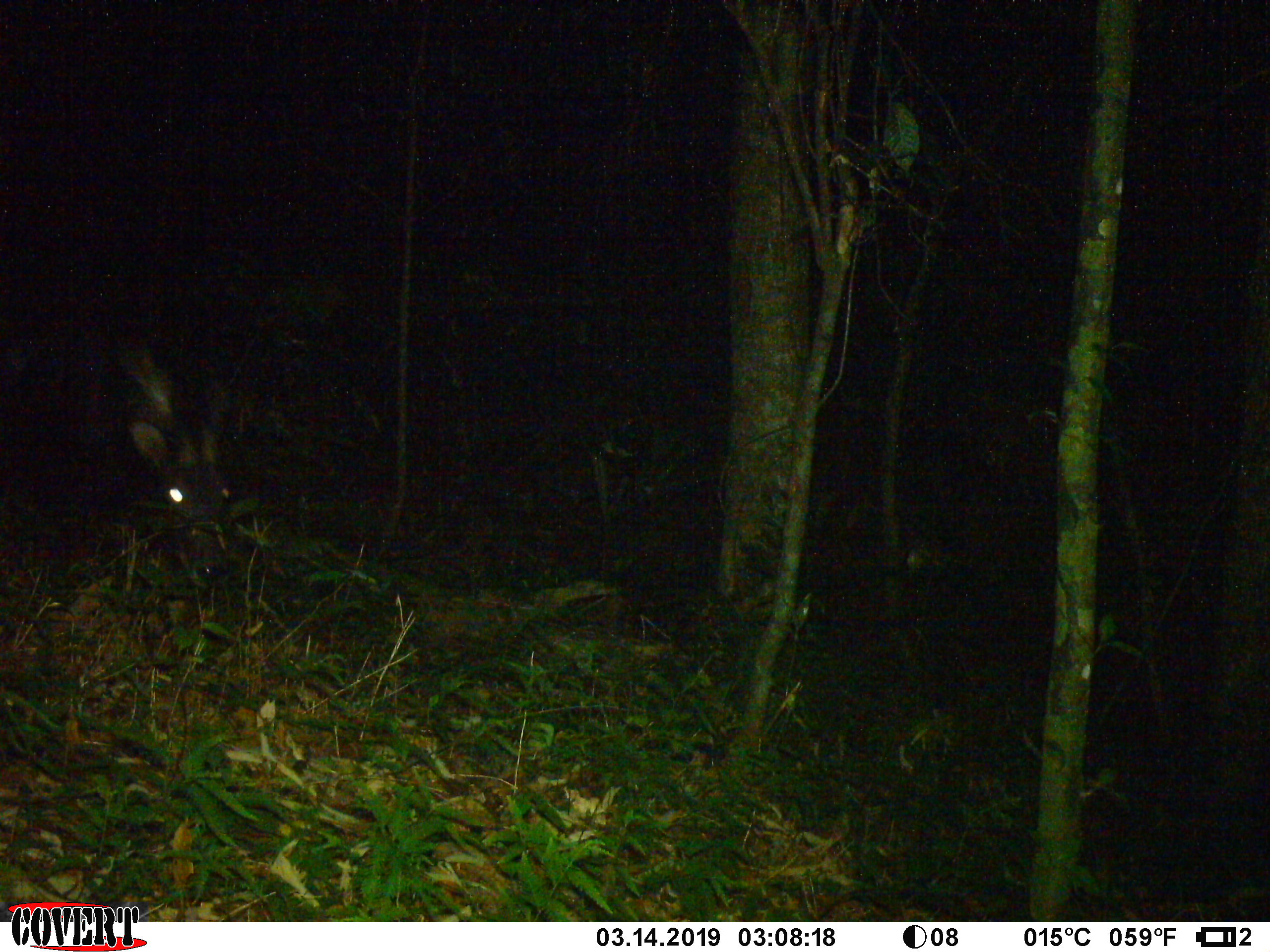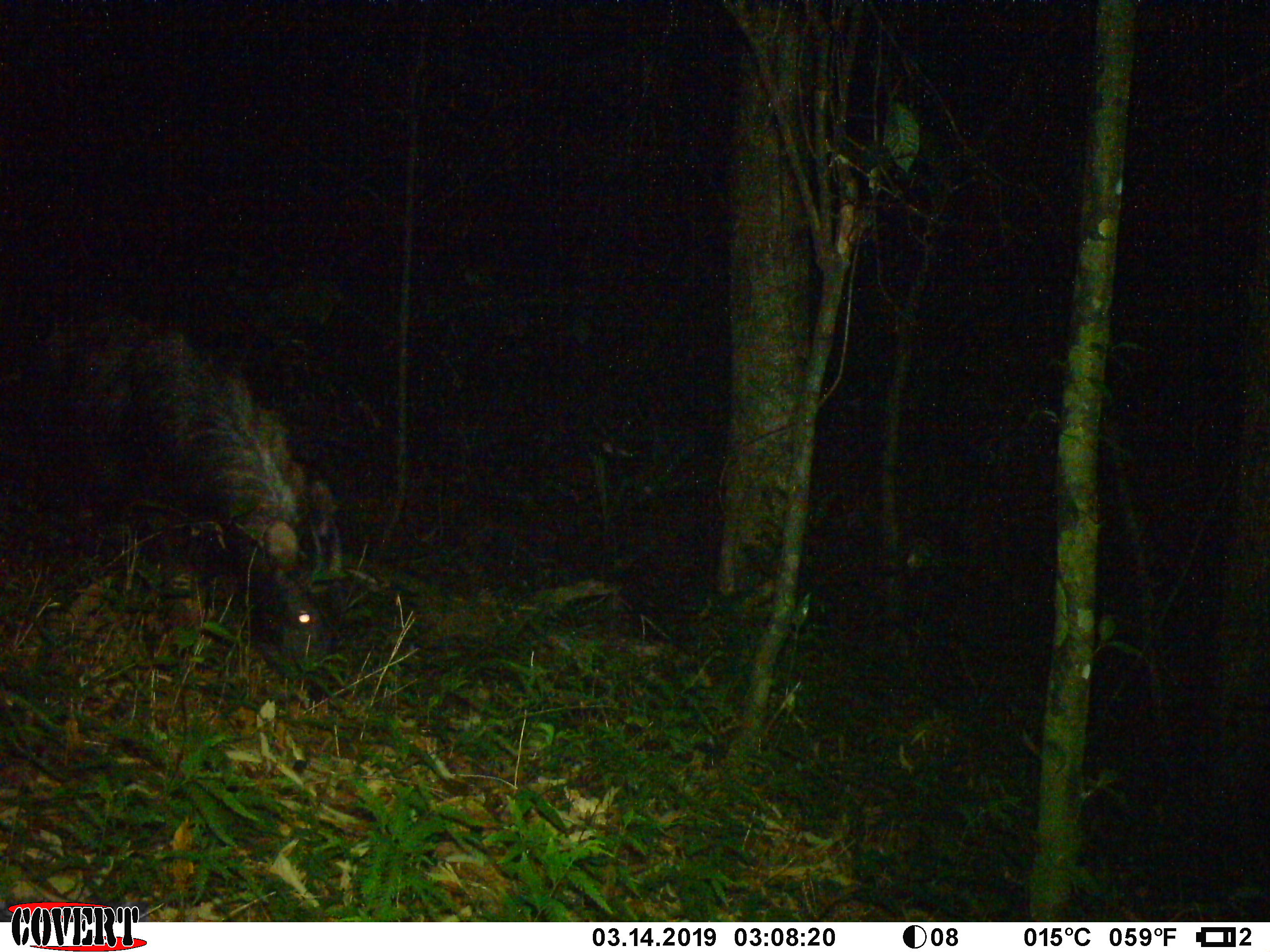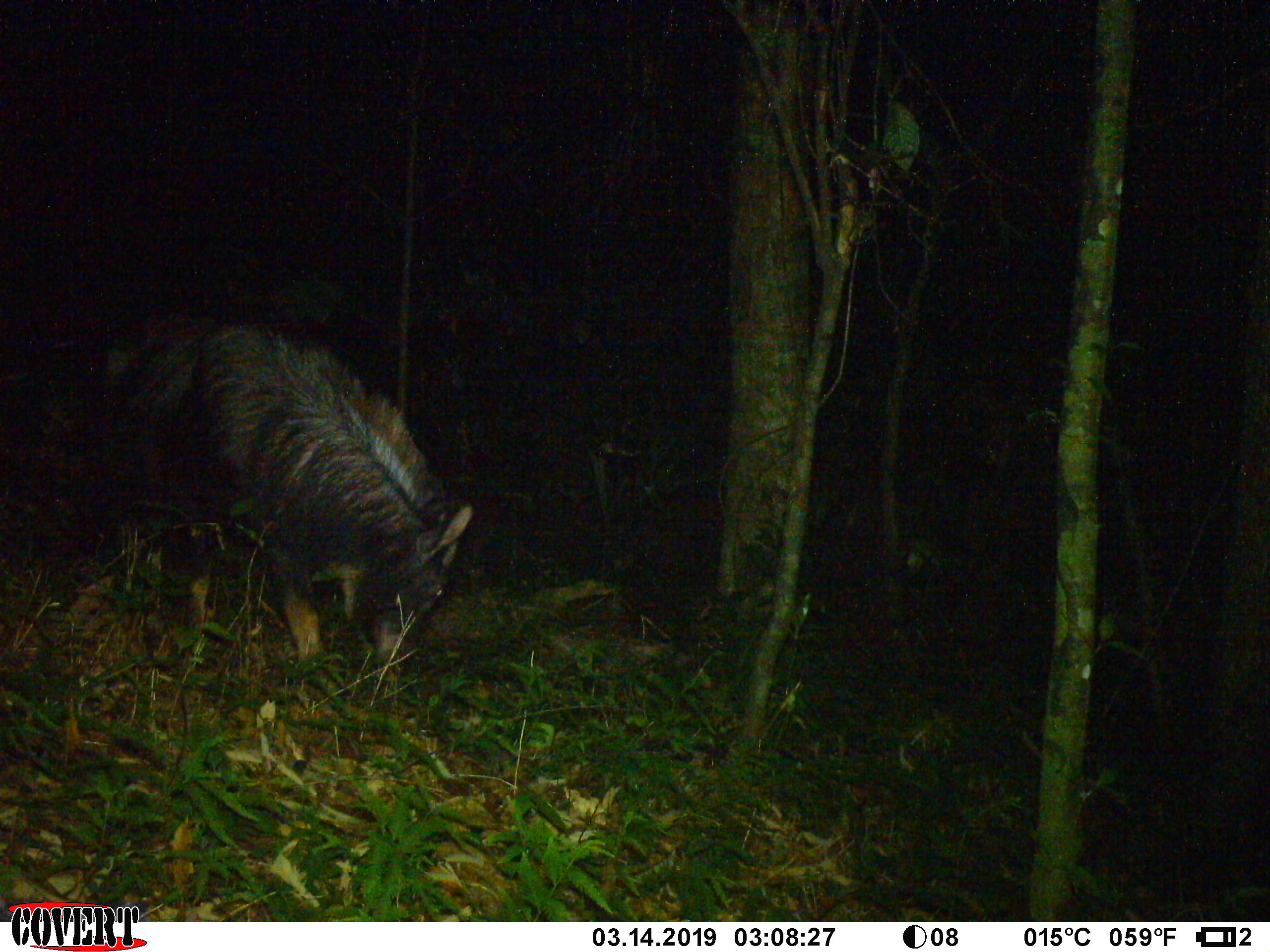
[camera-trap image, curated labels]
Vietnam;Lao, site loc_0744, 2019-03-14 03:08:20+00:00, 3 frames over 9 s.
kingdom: Animalia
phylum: Chordata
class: Mammalia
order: Artiodactyla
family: Bovidae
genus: Capricornis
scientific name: Capricornis sumatraensis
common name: chinese serow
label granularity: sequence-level